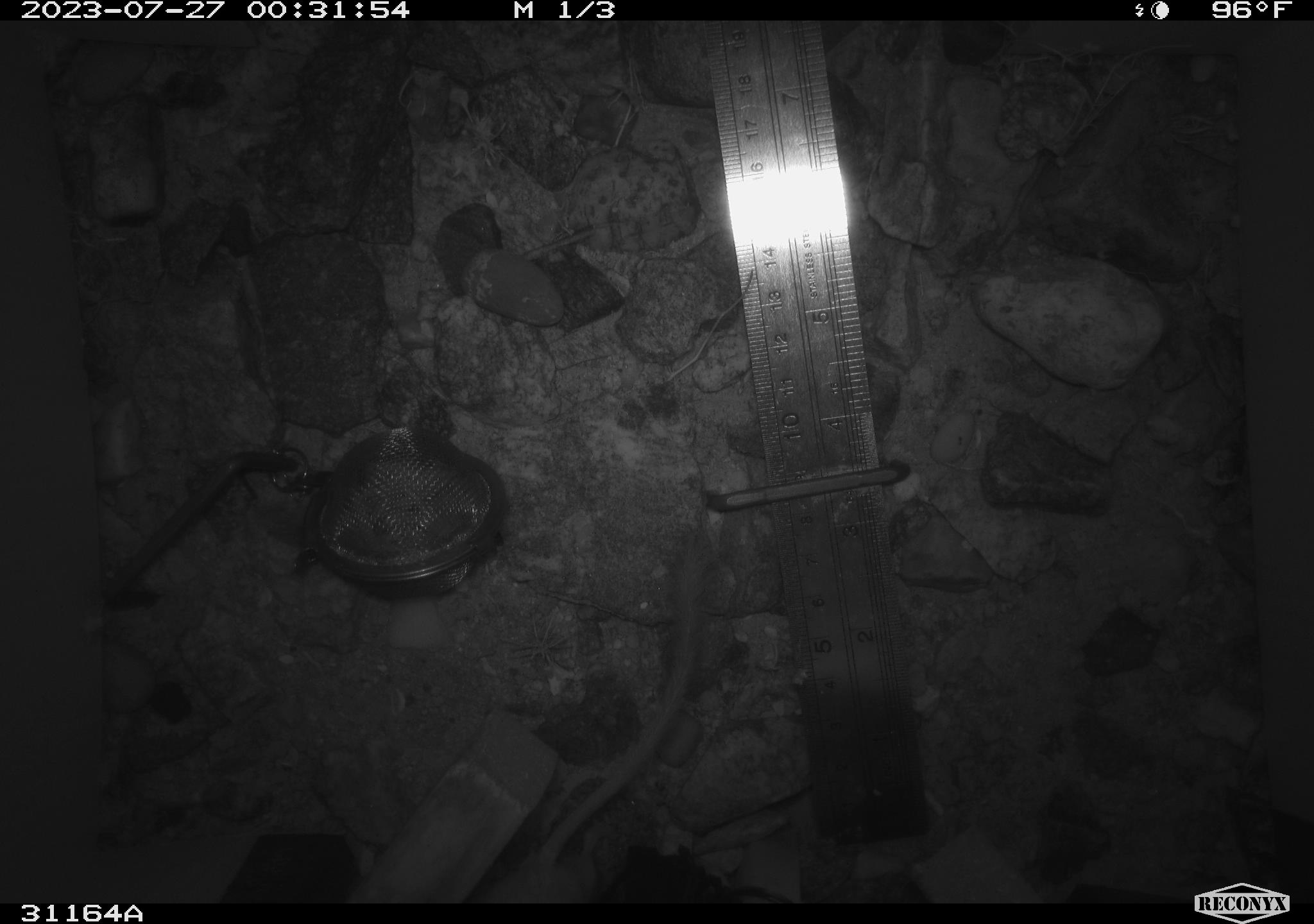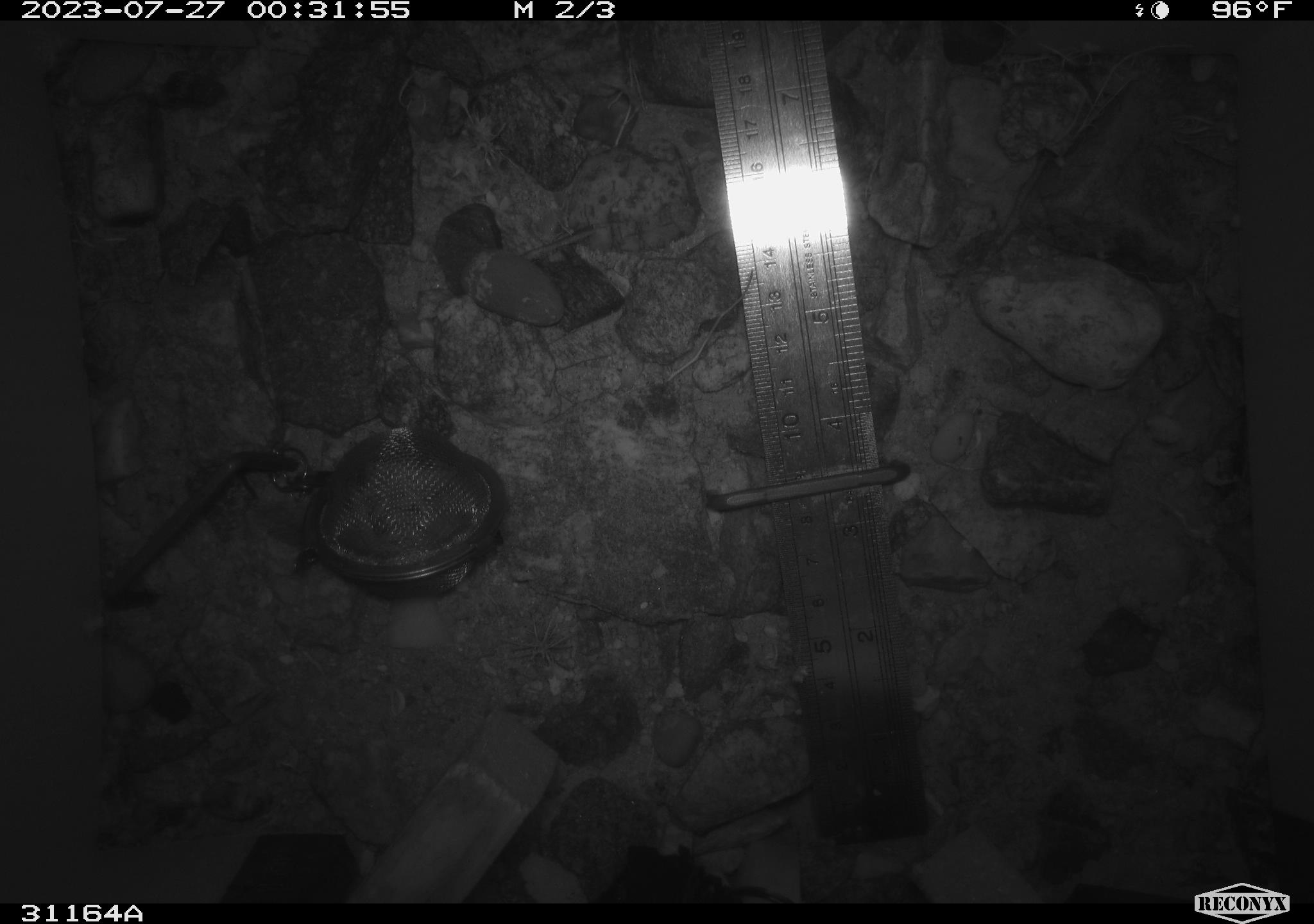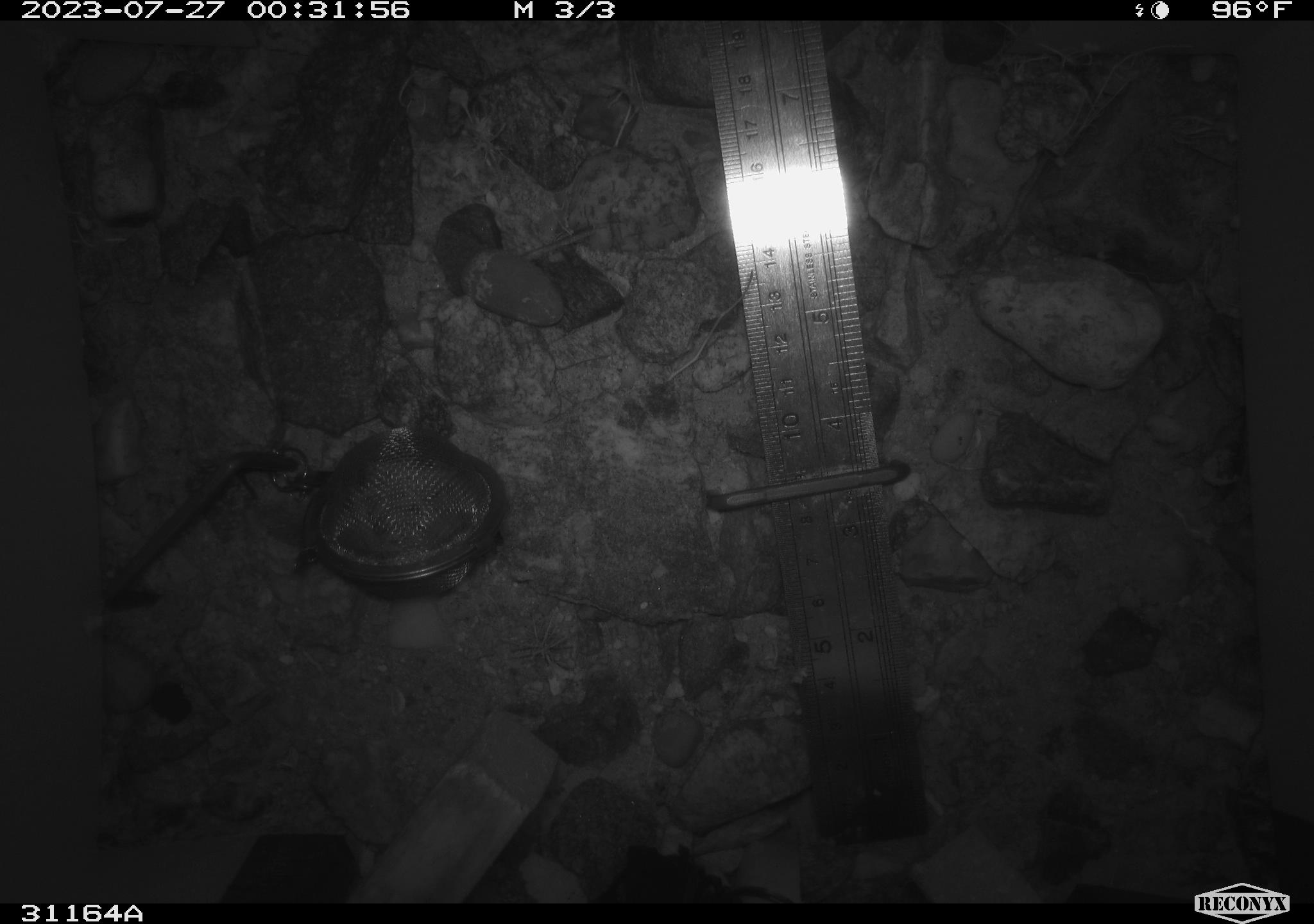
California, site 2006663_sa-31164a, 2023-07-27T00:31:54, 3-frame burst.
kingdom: Animalia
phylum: Chordata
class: Mammalia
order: Rodentia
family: Heteromyidae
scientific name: Heteromyidae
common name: kangaroo rats and pocket mice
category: heteromyidae family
Heteromyidae family (kangaroo rats and pocket mice) (Heteromyidae).